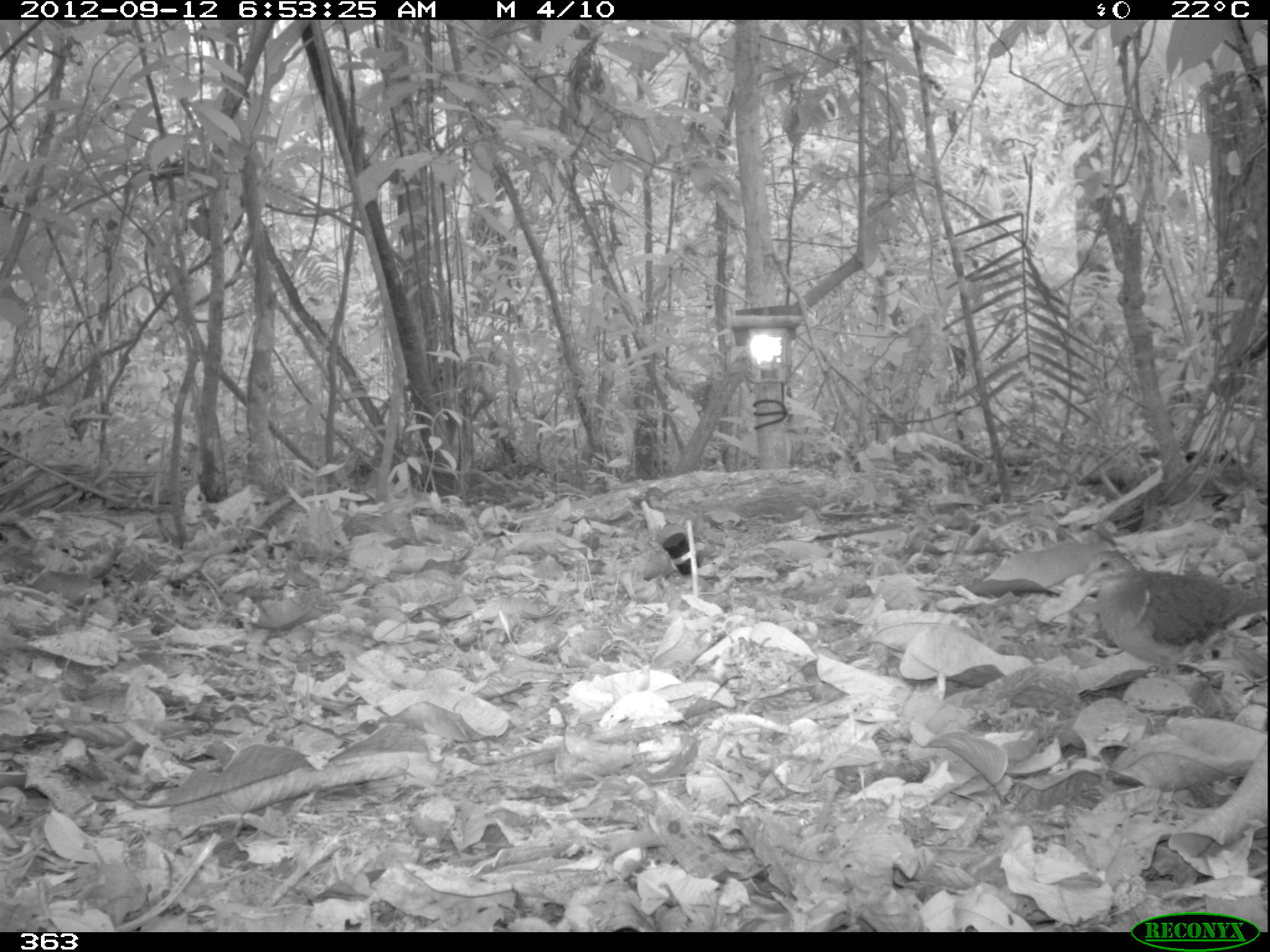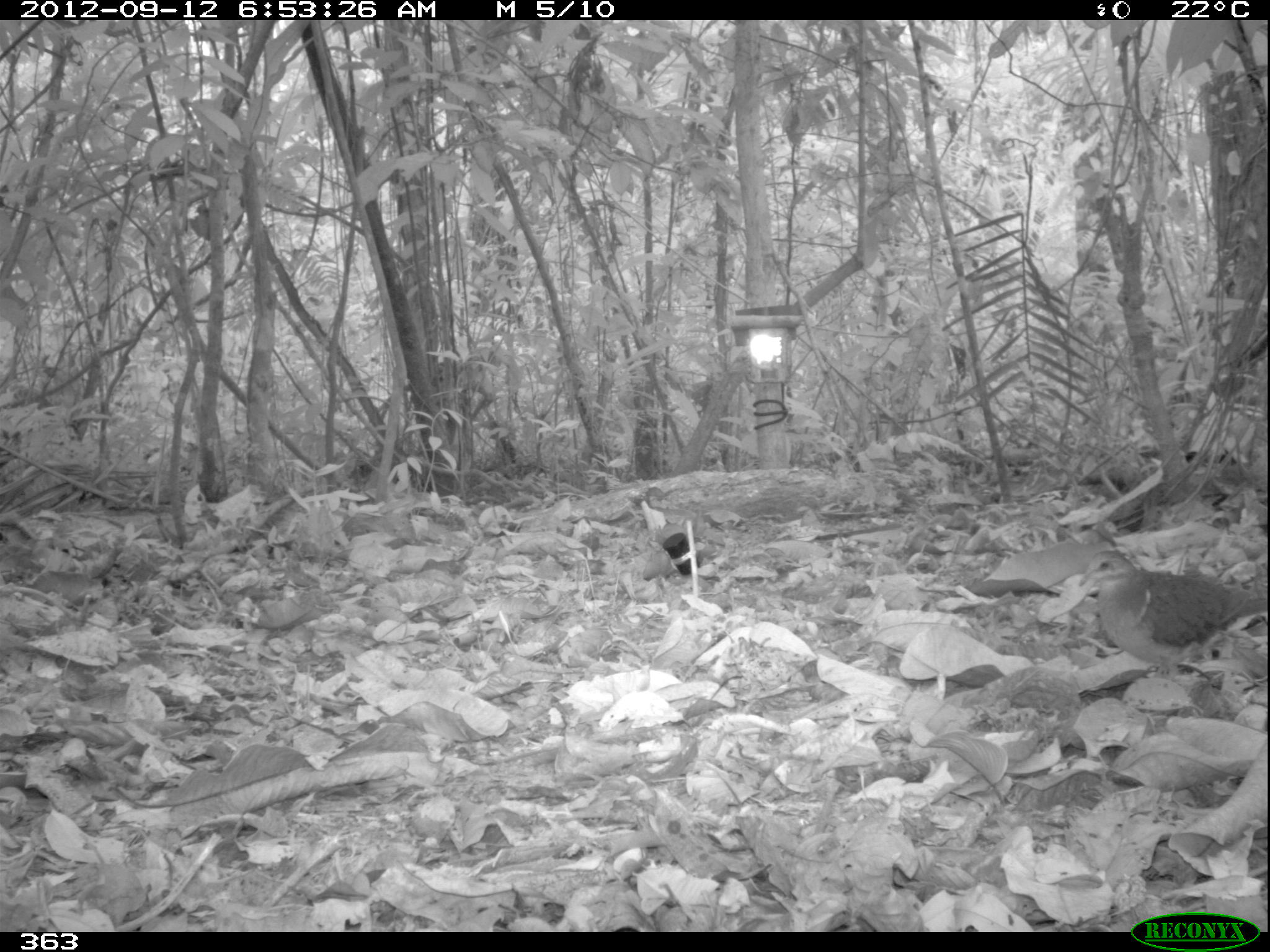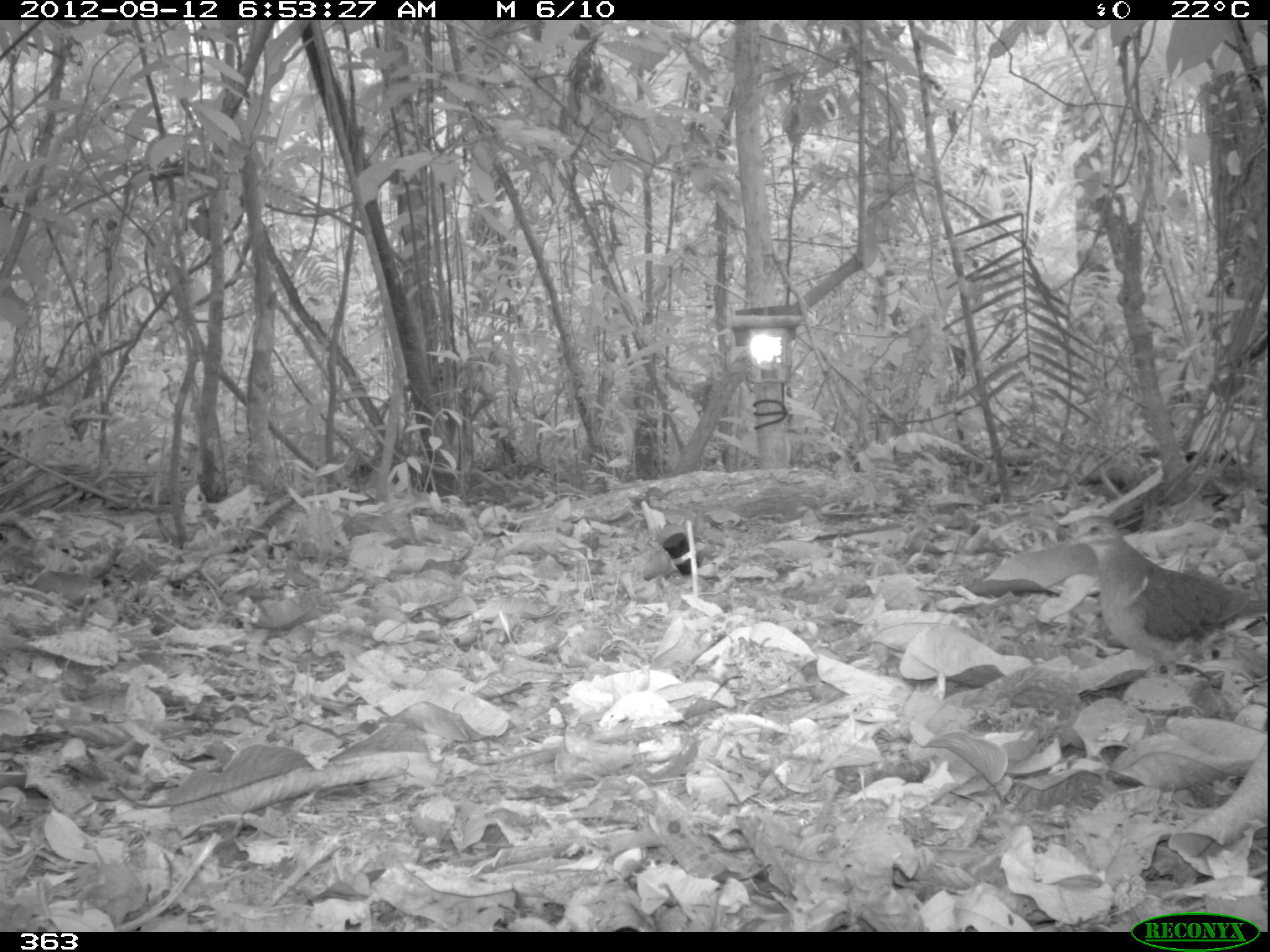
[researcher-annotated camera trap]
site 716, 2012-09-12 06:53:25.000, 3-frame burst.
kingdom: Animalia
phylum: Chordata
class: Aves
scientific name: Aves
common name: bird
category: unknown bird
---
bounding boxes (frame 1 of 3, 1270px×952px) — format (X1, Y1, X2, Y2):
unknown bird: (1076, 547, 1270, 691)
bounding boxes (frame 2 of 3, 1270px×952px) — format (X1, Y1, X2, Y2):
unknown bird: (1077, 547, 1269, 679)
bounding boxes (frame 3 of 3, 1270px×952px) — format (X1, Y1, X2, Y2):
unknown bird: (1066, 510, 1270, 725)